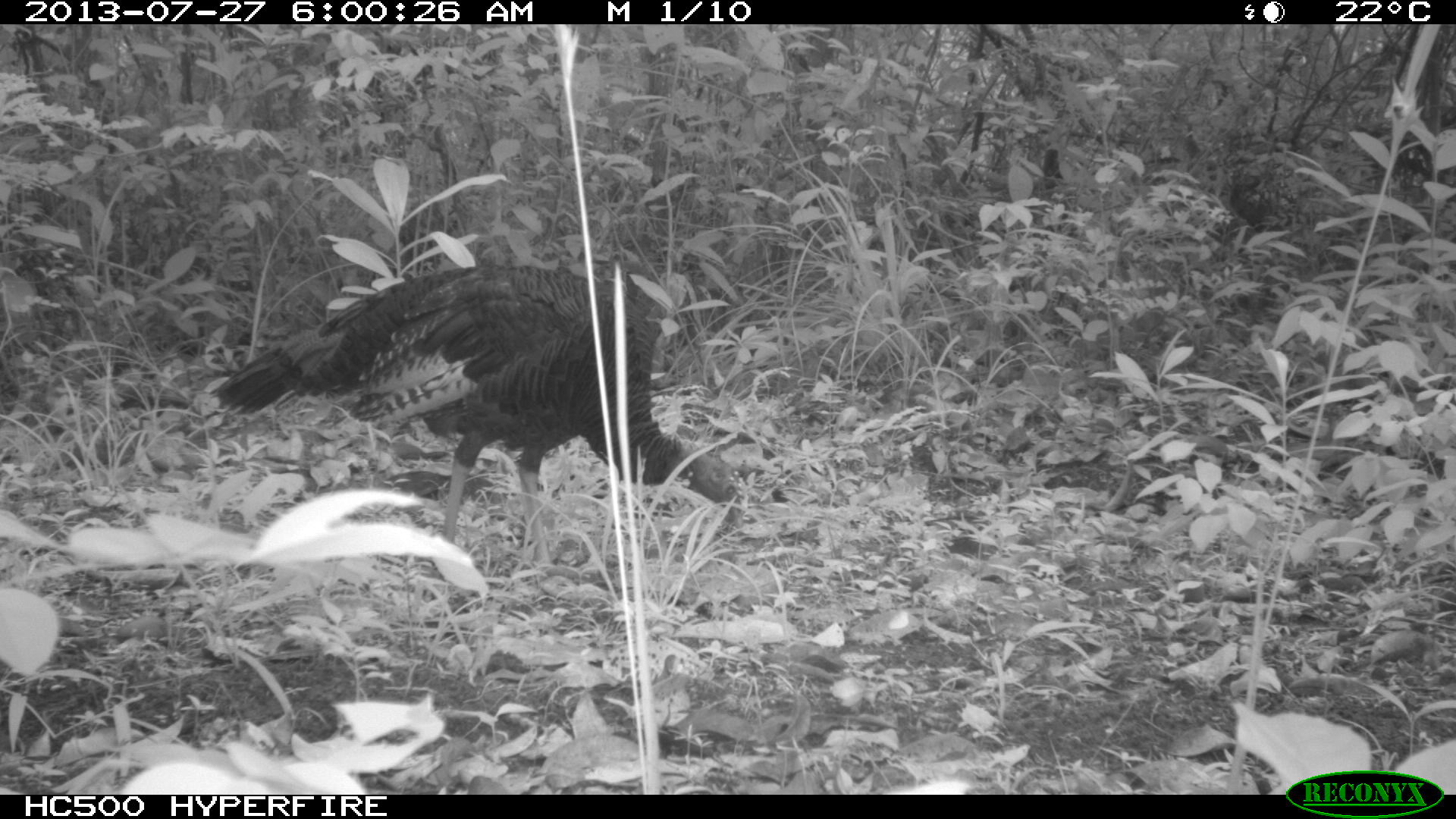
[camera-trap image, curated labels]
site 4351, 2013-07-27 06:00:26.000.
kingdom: Animalia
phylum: Chordata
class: Aves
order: Galliformes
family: Phasianidae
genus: Meleagris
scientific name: Meleagris ocellata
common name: ocellated turkey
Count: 1.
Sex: female.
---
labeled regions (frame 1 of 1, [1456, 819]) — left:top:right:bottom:
meleagris ocellata: 206:262:745:566